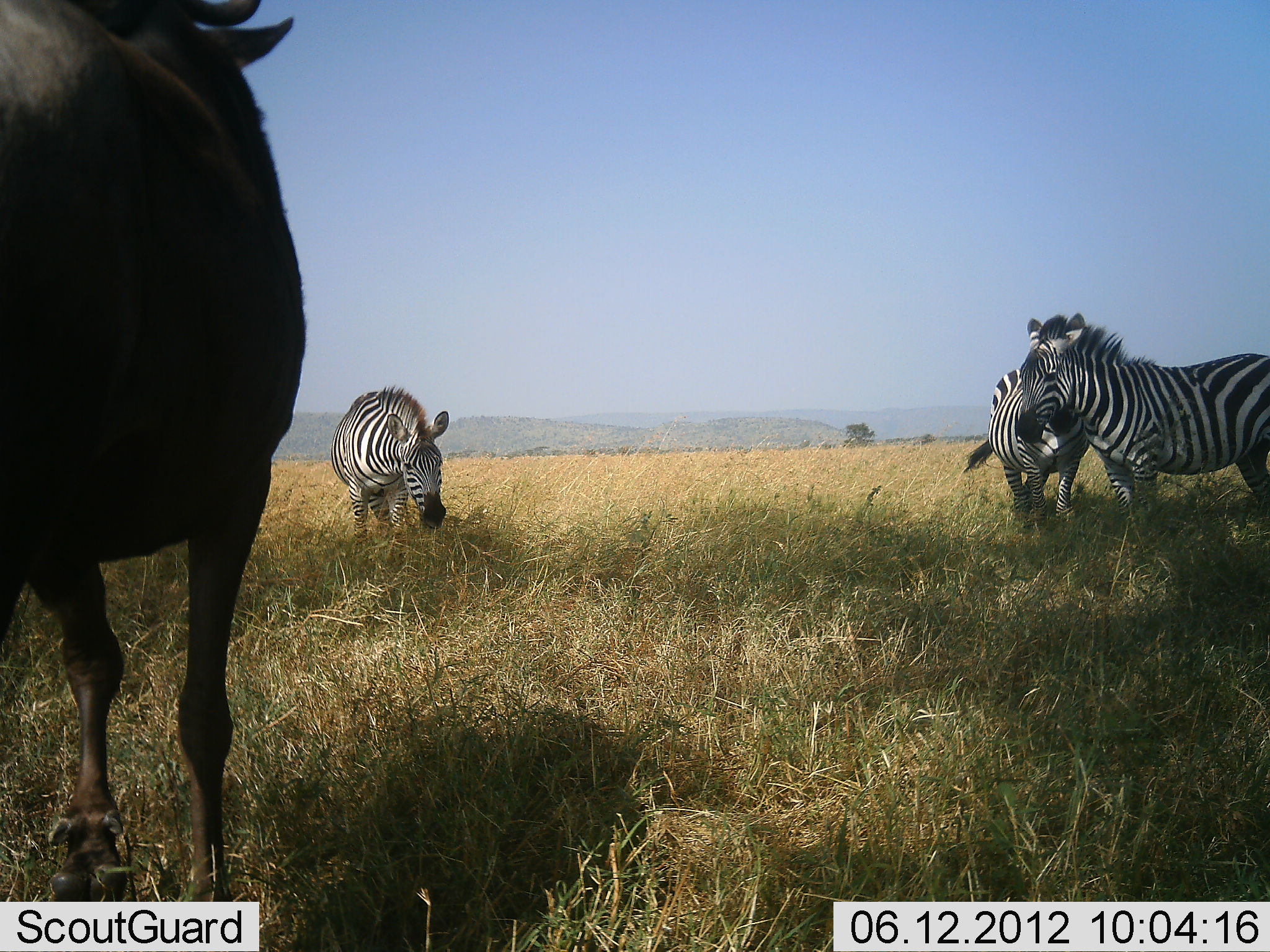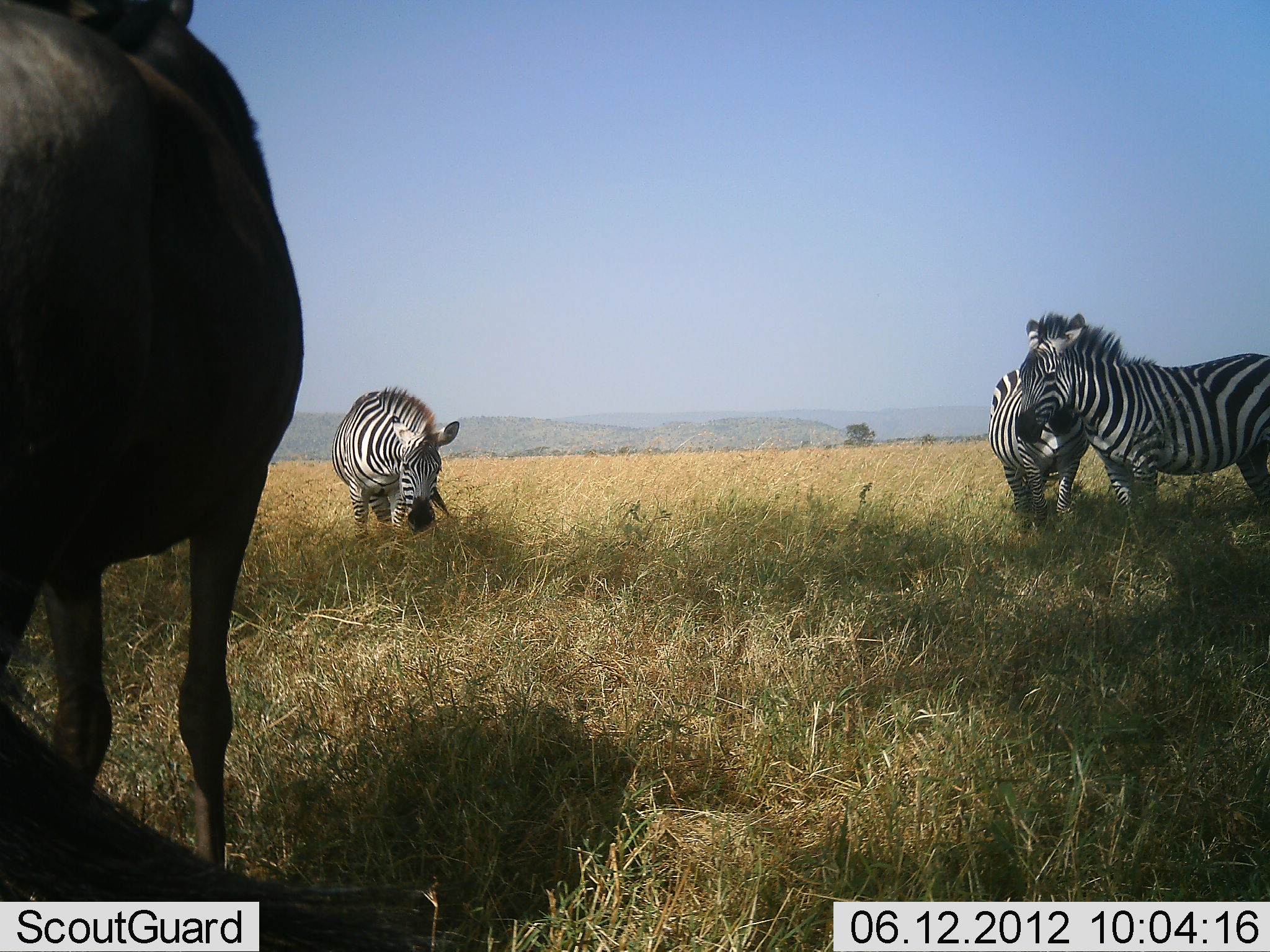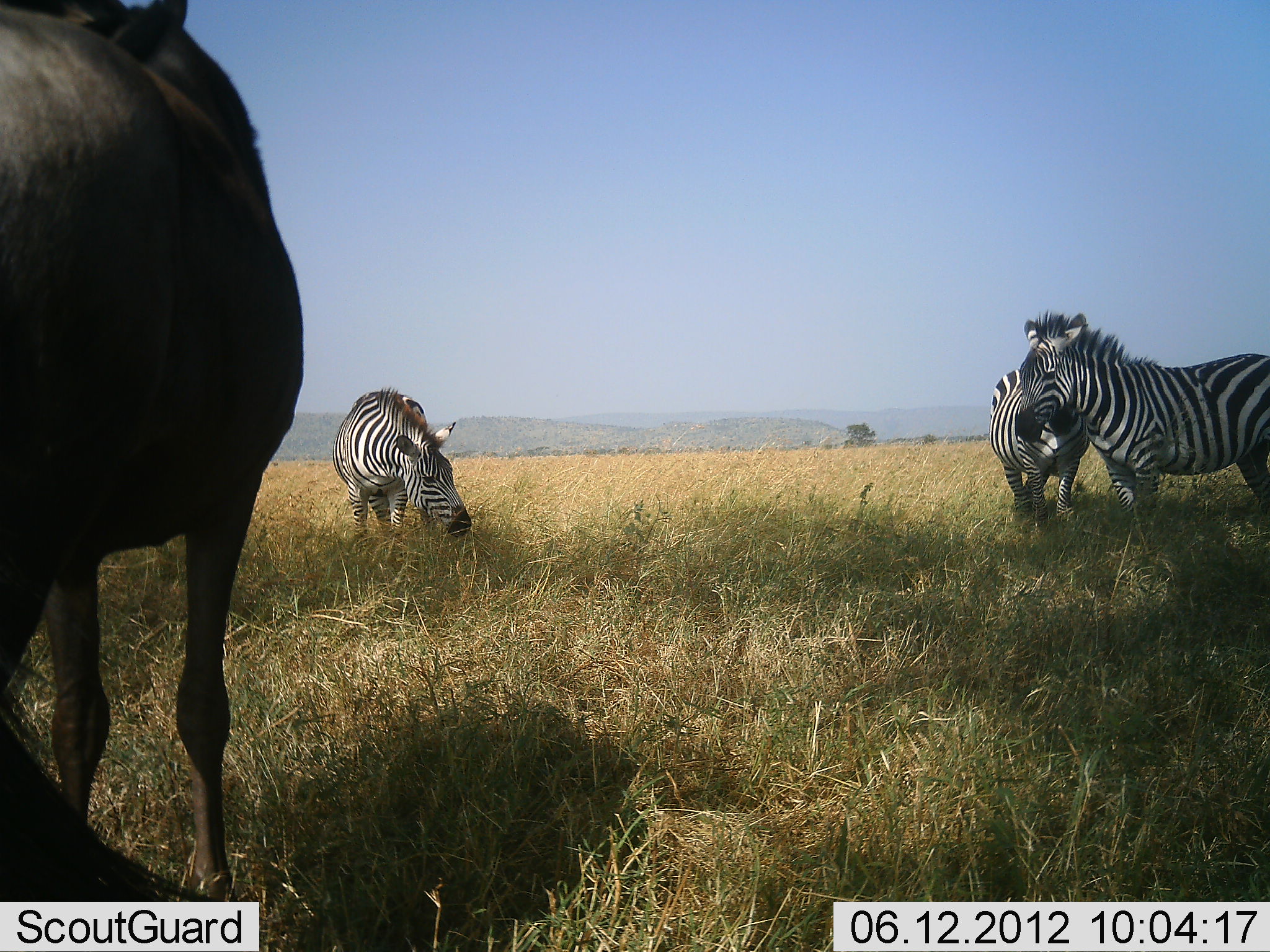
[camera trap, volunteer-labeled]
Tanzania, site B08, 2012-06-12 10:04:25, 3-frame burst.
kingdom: Animalia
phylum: Chordata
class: Mammalia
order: Artiodactyla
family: Bovidae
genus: Connochaetes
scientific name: Connochaetes taurinus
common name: blue wildebeest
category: wildebeest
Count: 1.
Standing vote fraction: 80%.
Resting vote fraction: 10%.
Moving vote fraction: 10%.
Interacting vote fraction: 0%.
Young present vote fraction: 0%.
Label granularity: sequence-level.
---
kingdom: Animalia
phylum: Chordata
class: Mammalia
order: Perissodactyla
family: Equidae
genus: Equus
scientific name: Equus quagga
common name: plains zebra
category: zebra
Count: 3.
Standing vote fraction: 82%.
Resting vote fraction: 0%.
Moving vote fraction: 9%.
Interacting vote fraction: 9%.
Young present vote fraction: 0%.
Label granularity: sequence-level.